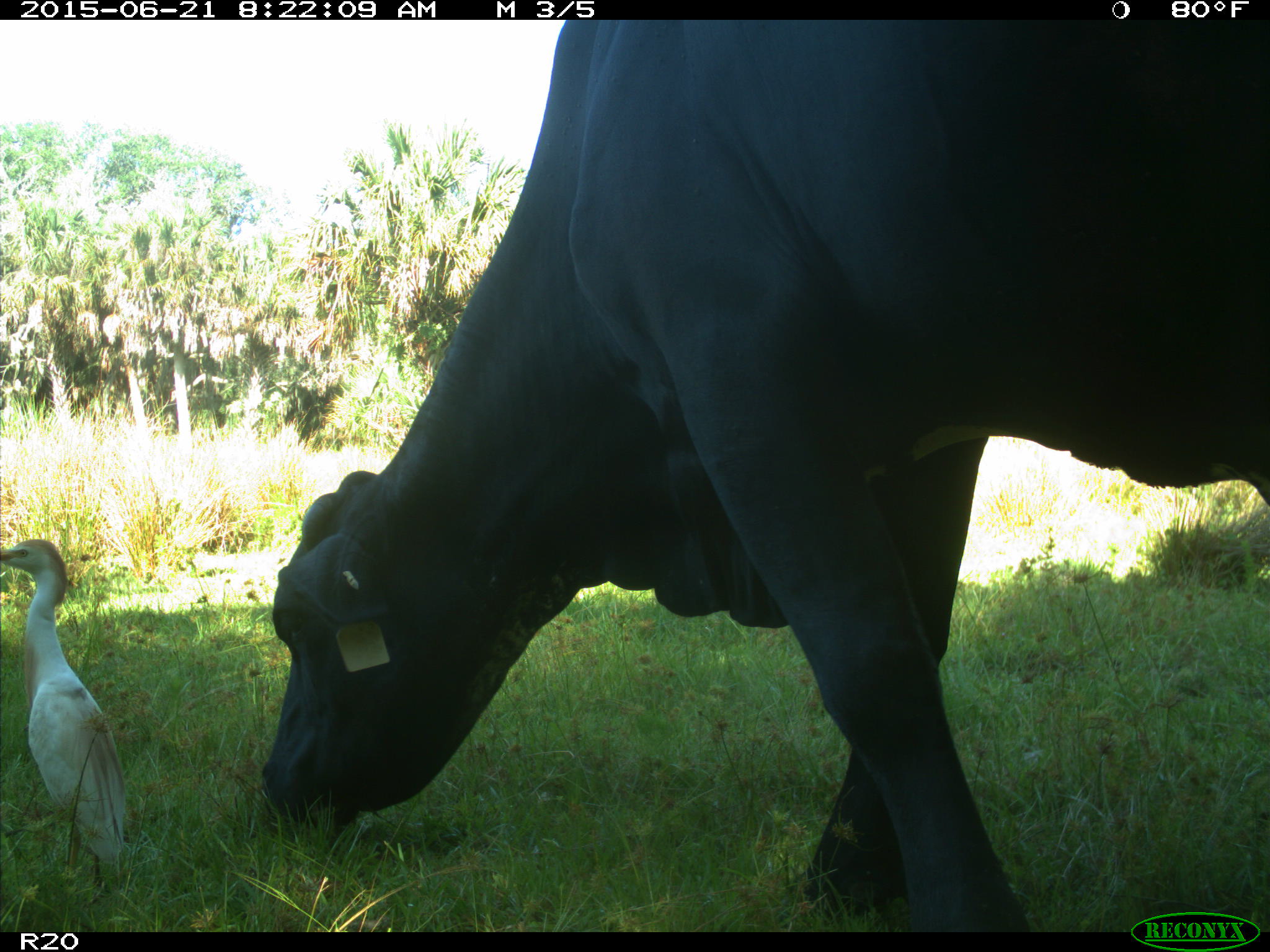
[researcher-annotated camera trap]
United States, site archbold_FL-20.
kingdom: Animalia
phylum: Chordata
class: Mammalia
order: Artiodactyla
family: Bovidae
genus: Bos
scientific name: Bos taurus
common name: domestic cow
Bos taurus (domestic cow).